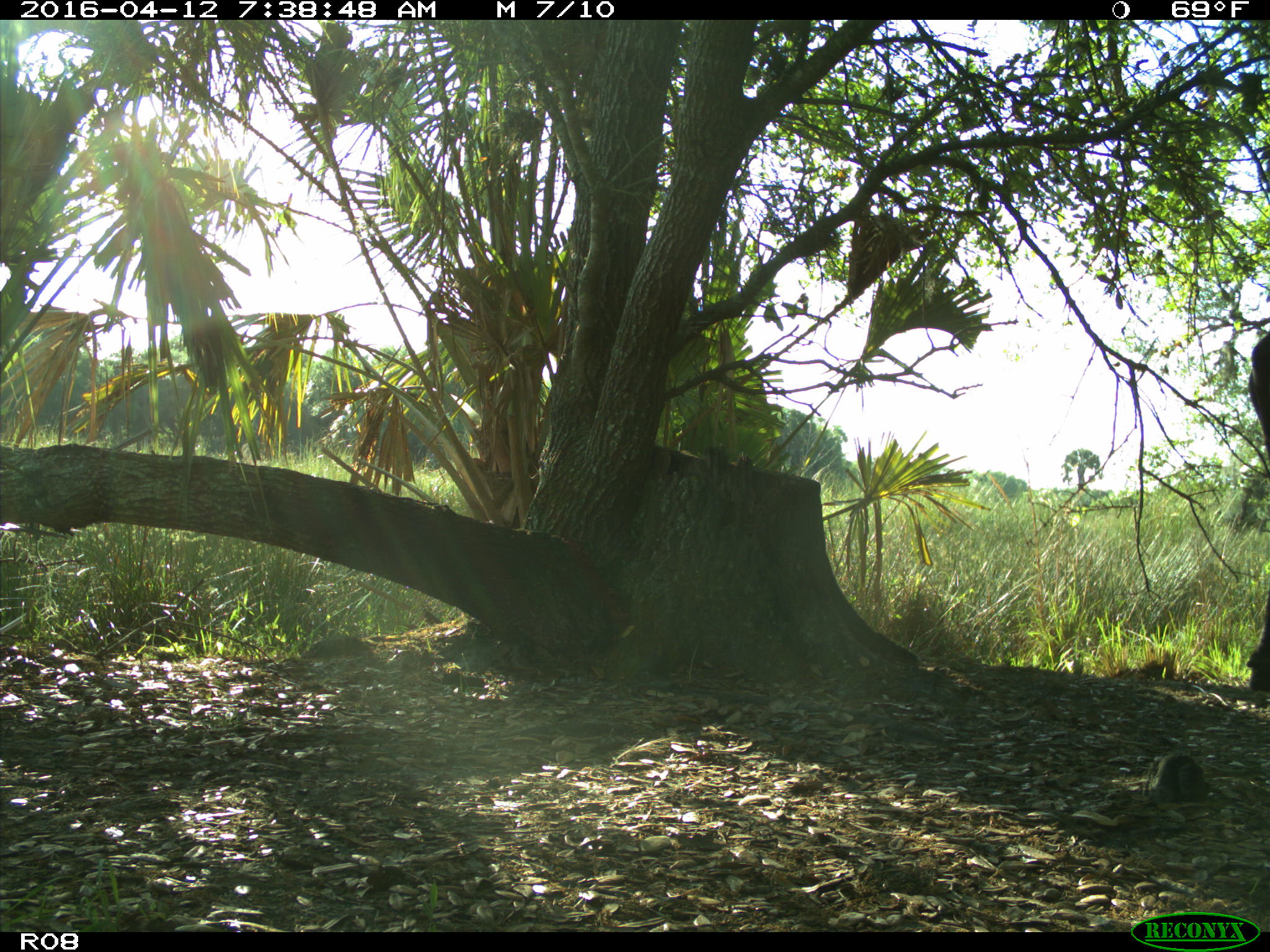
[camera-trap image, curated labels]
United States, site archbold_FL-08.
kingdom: Animalia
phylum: Chordata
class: Mammalia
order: Artiodactyla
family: Bovidae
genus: Bos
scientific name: Bos taurus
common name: domestic cow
Bos taurus (domestic cow).